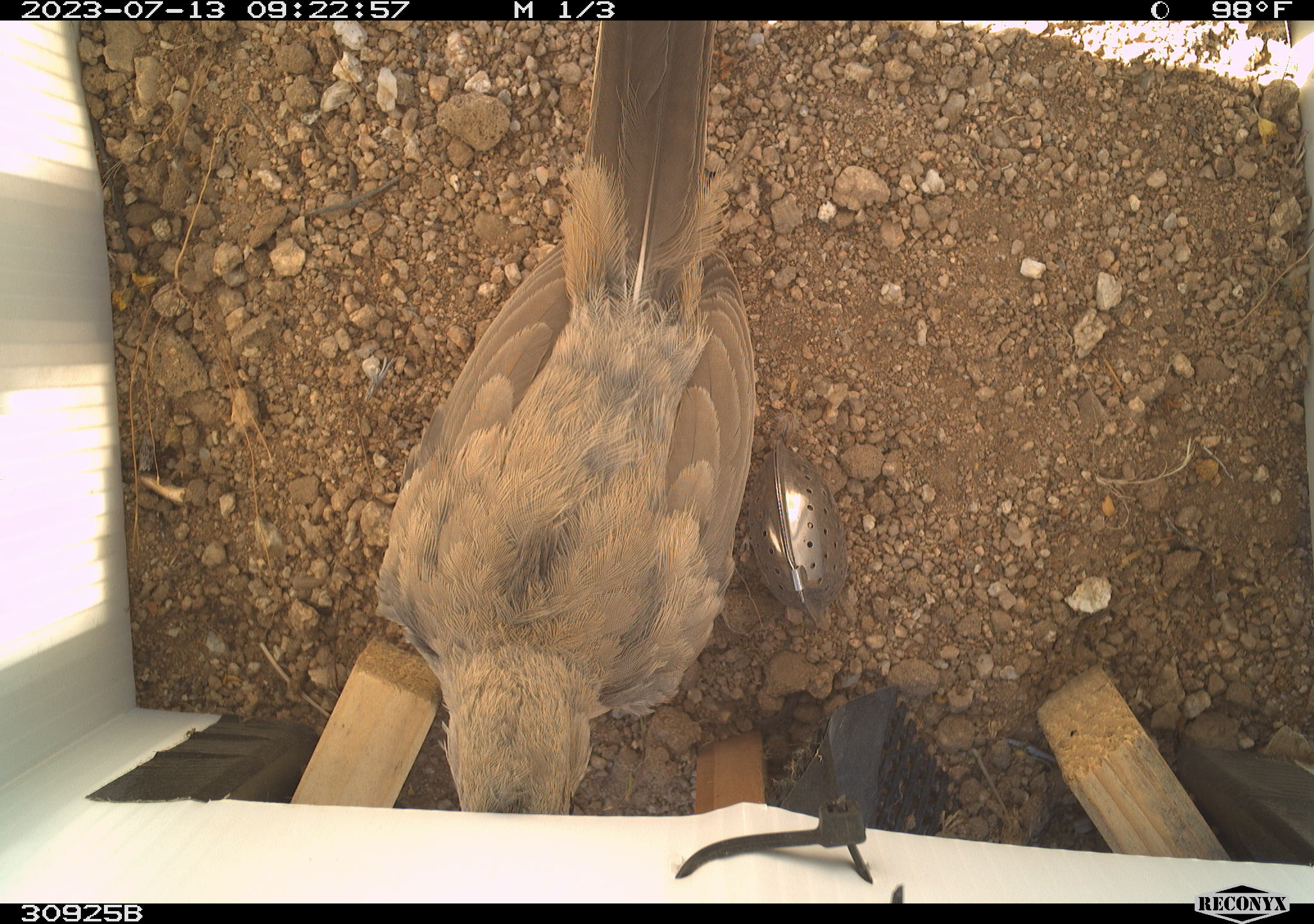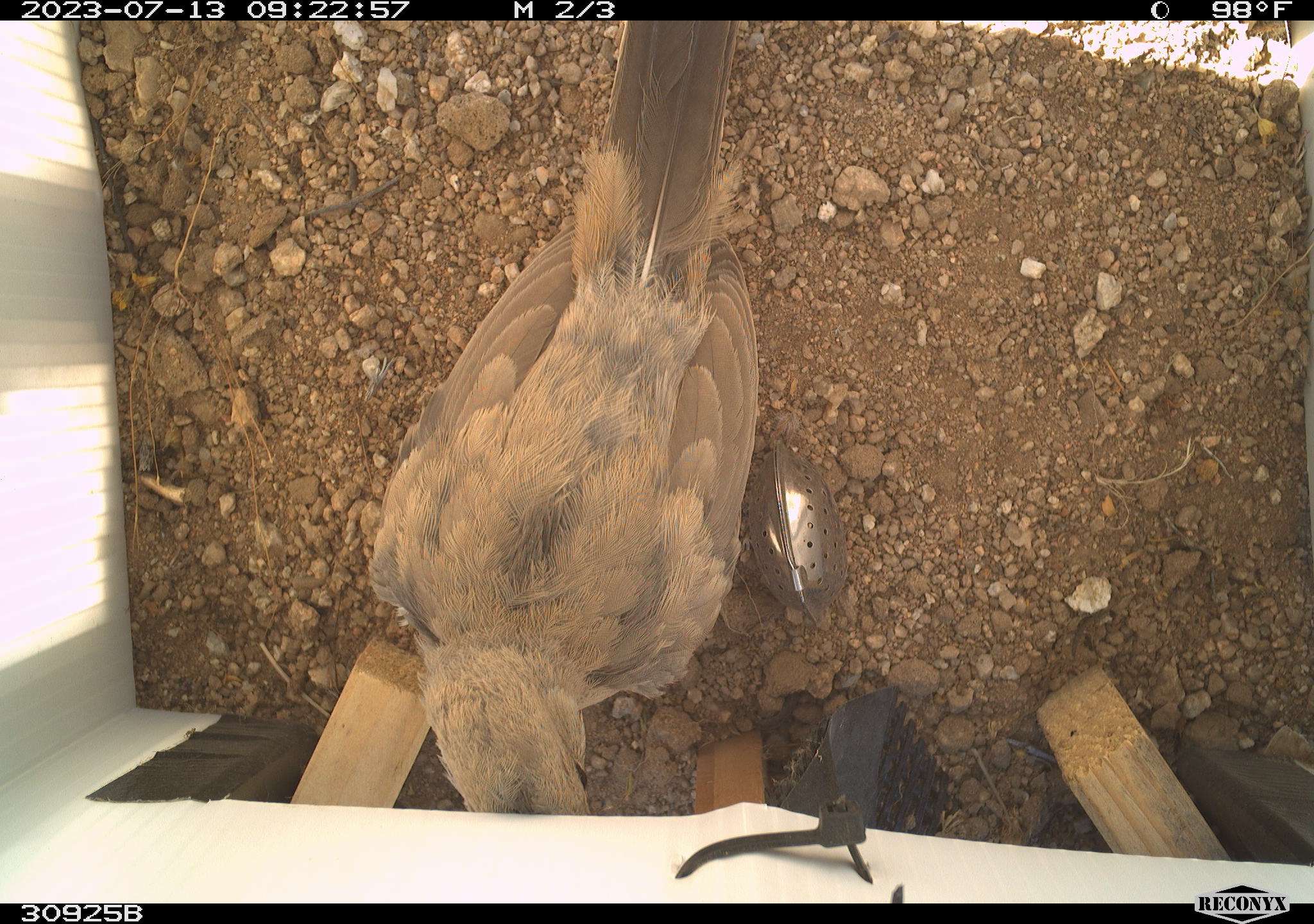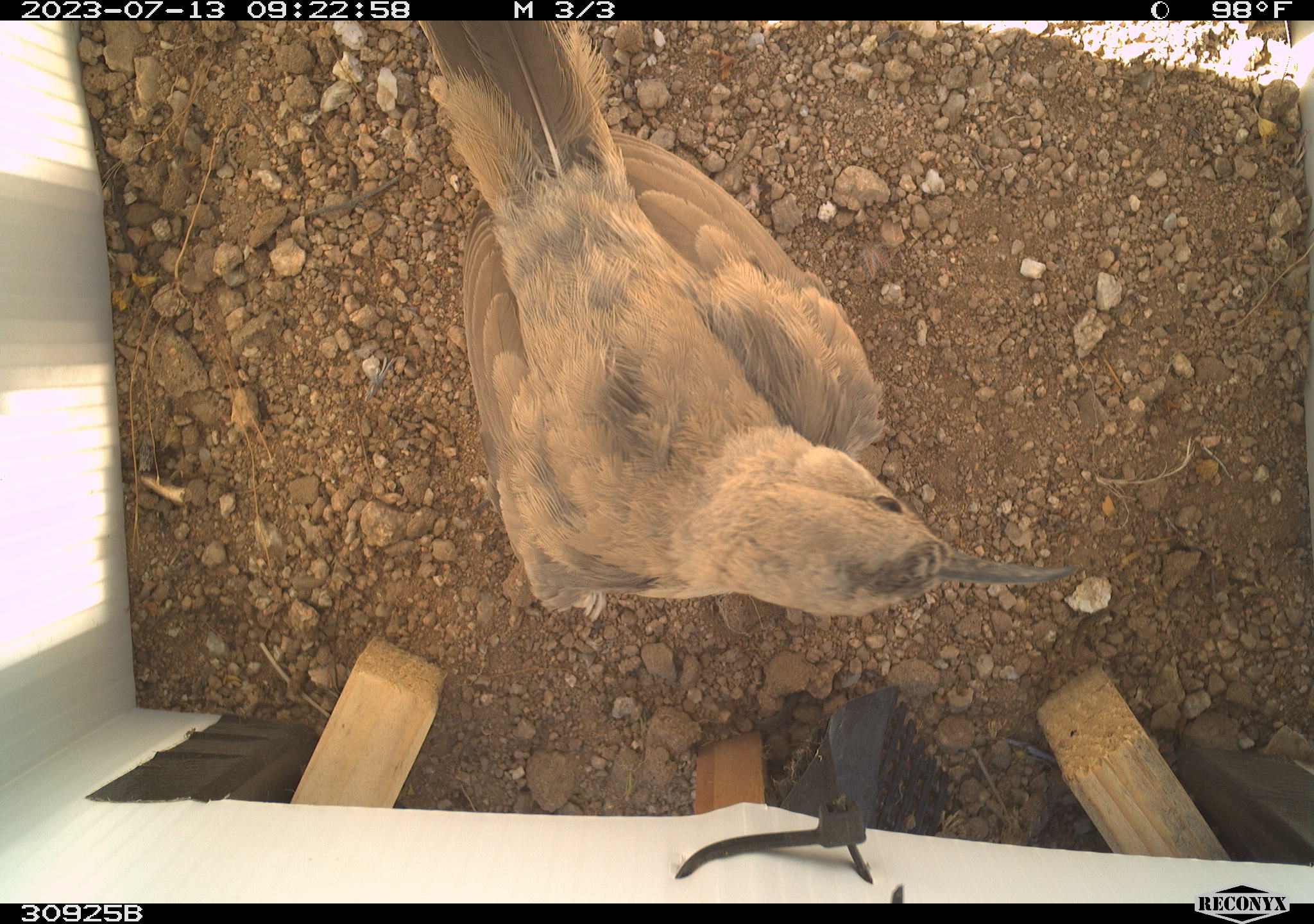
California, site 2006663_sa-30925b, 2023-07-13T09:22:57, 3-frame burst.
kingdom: Animalia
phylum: Chordata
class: Aves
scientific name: Aves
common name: bird